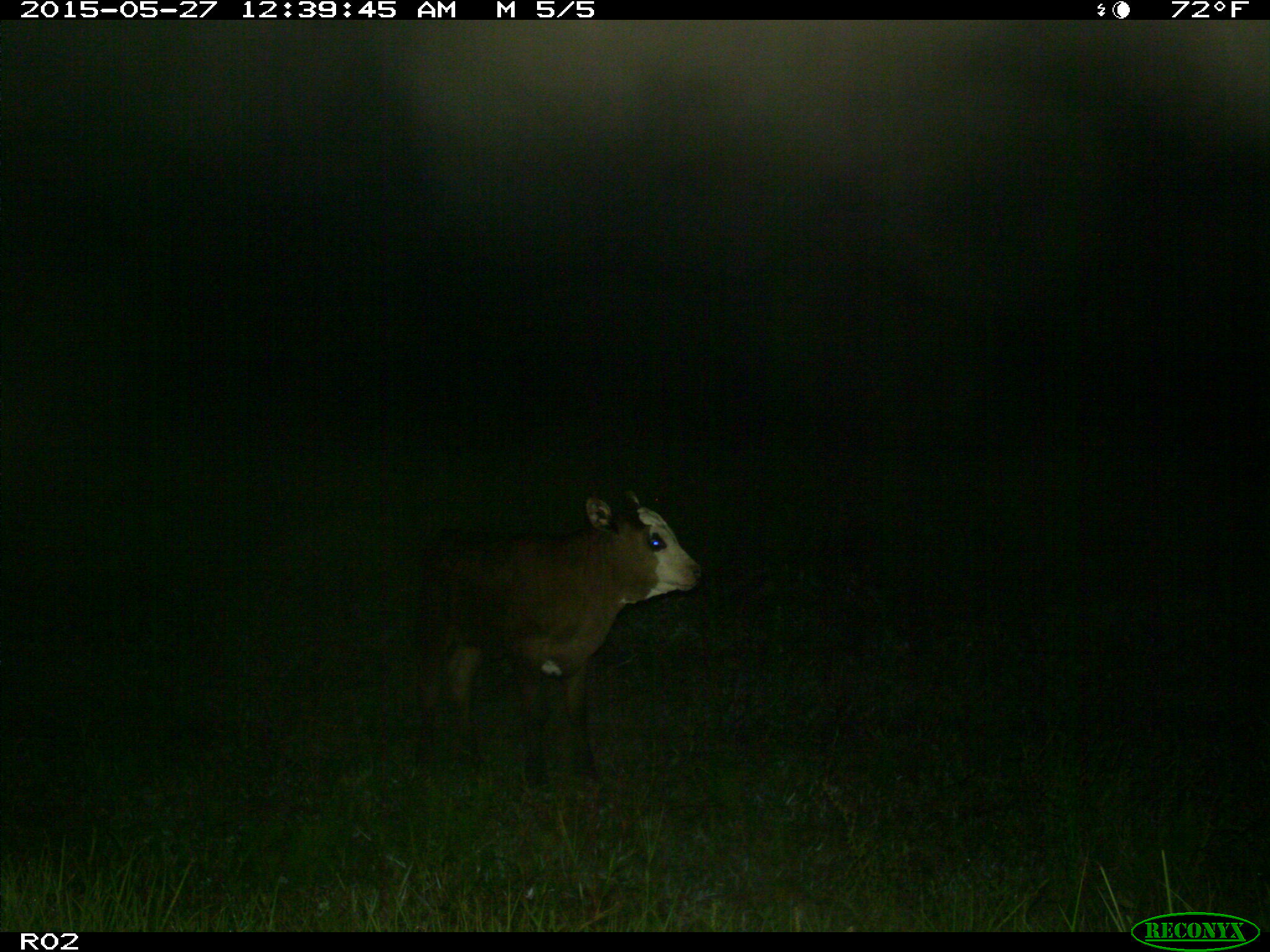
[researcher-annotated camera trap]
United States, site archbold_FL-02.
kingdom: Animalia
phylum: Chordata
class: Mammalia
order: Artiodactyla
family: Bovidae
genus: Bos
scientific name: Bos taurus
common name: domestic cow